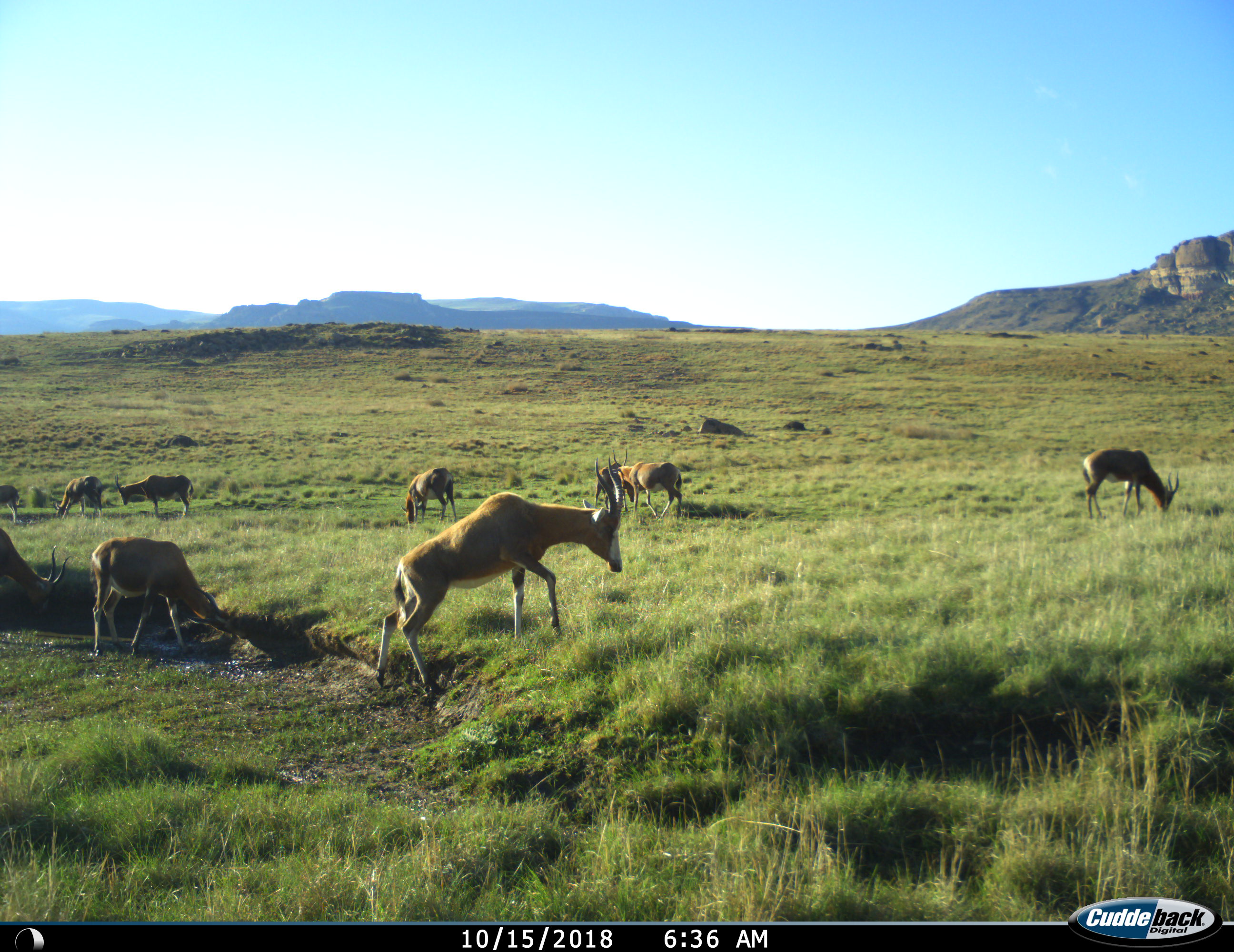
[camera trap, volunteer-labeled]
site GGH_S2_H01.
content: unidentified animal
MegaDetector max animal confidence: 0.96